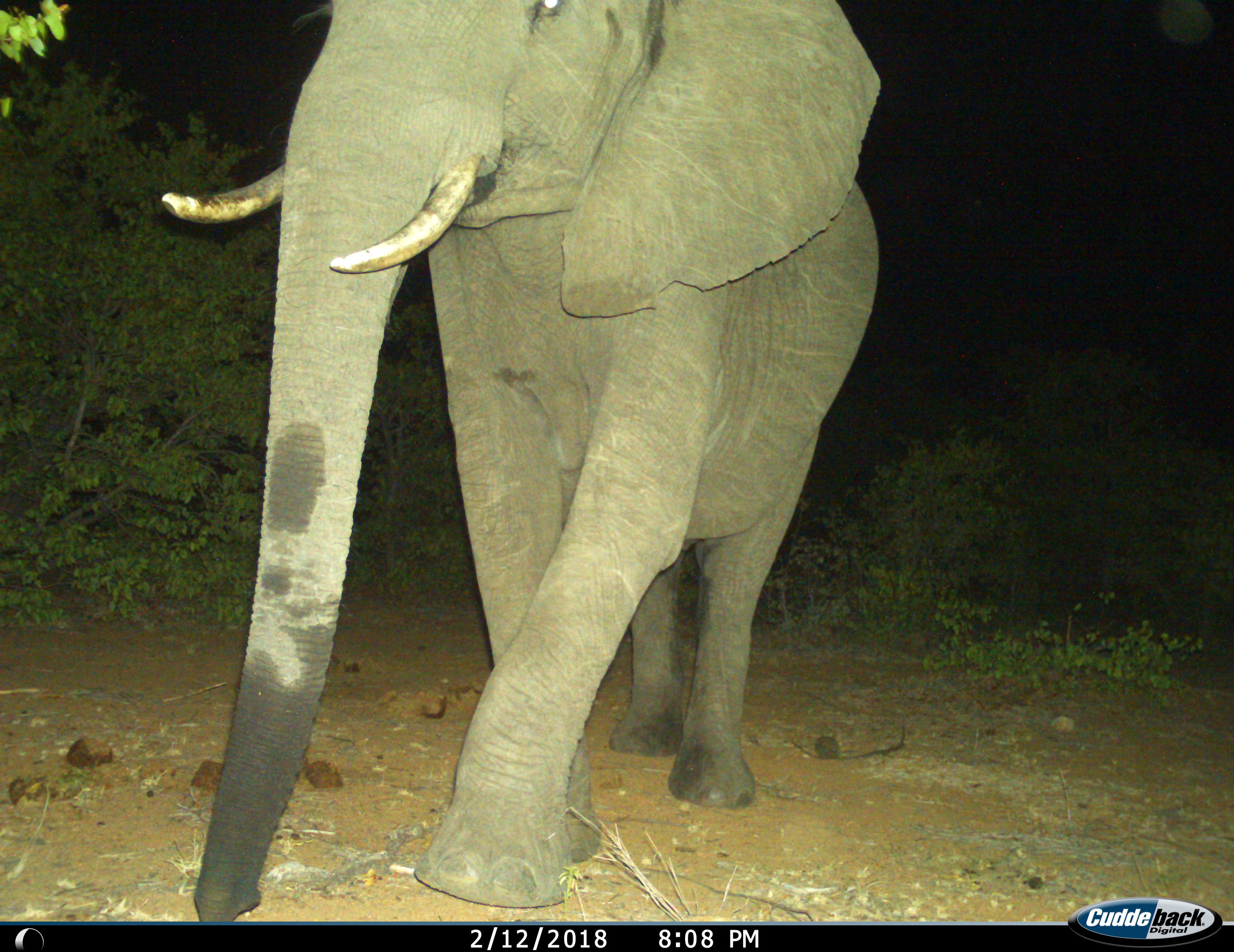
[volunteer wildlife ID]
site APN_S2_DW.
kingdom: Animalia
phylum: Chordata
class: Mammalia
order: Proboscidea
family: Elephantidae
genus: Loxodonta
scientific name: Loxodonta africana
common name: african bush elephant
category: elephant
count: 1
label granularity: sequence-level